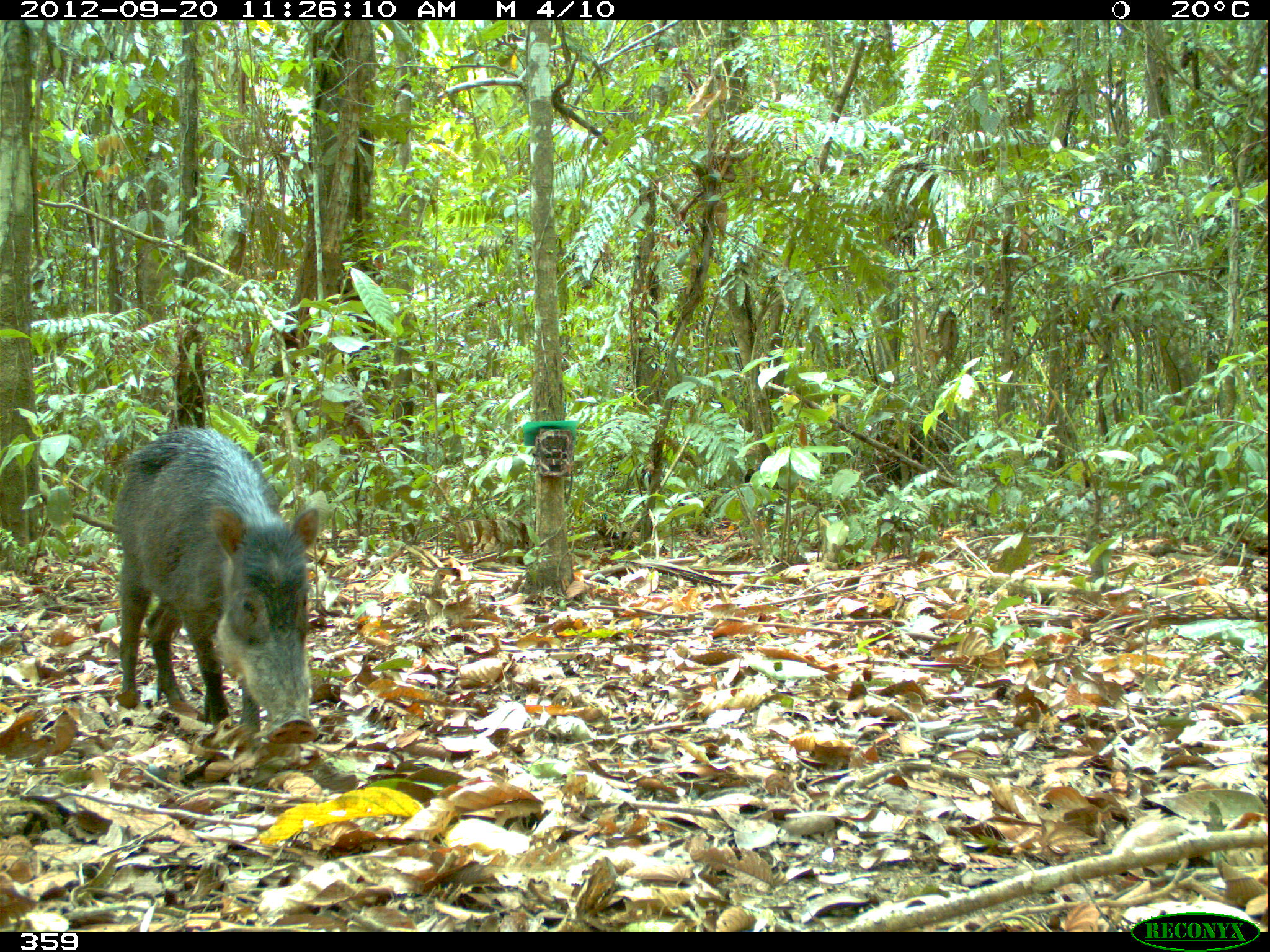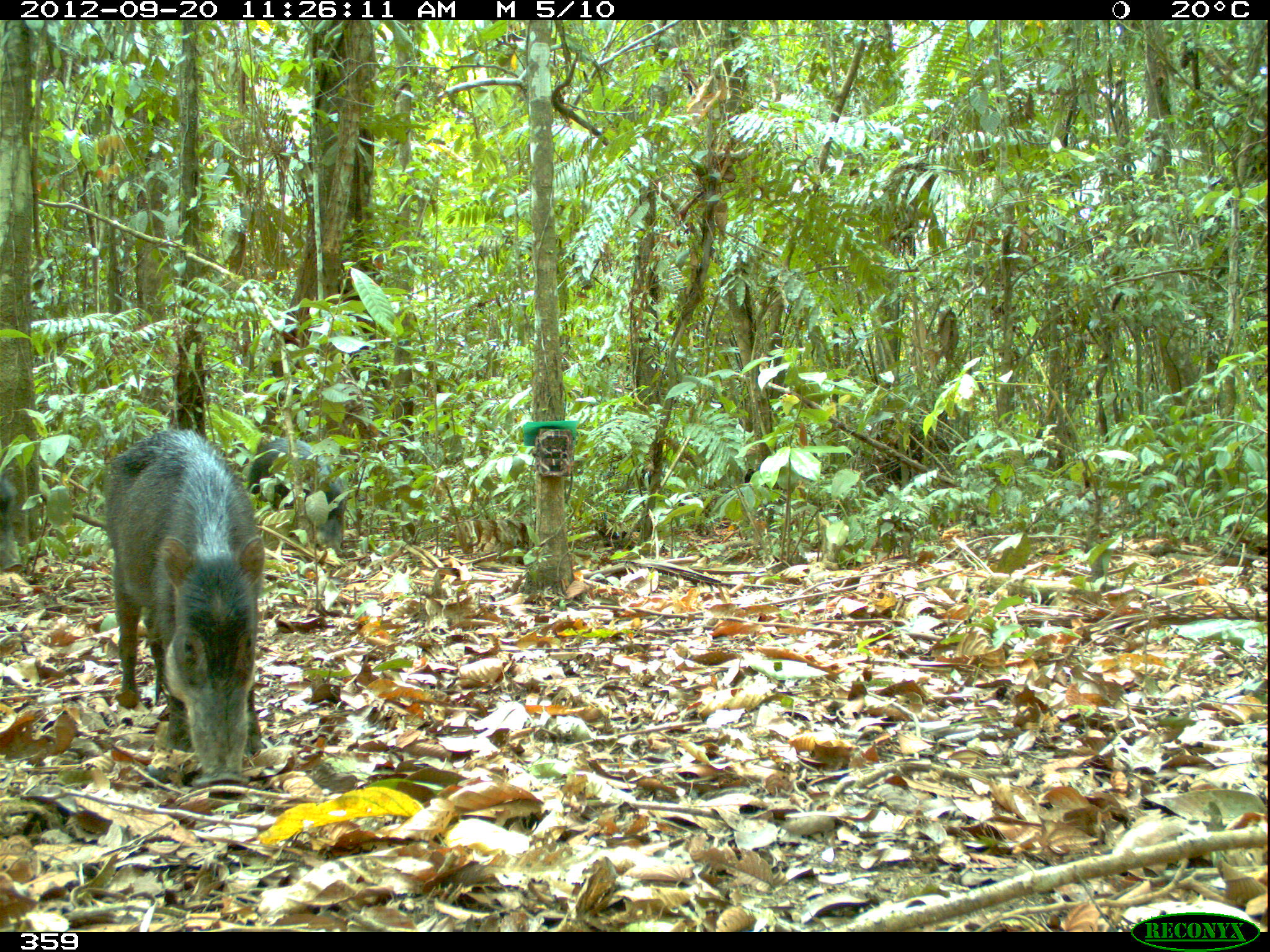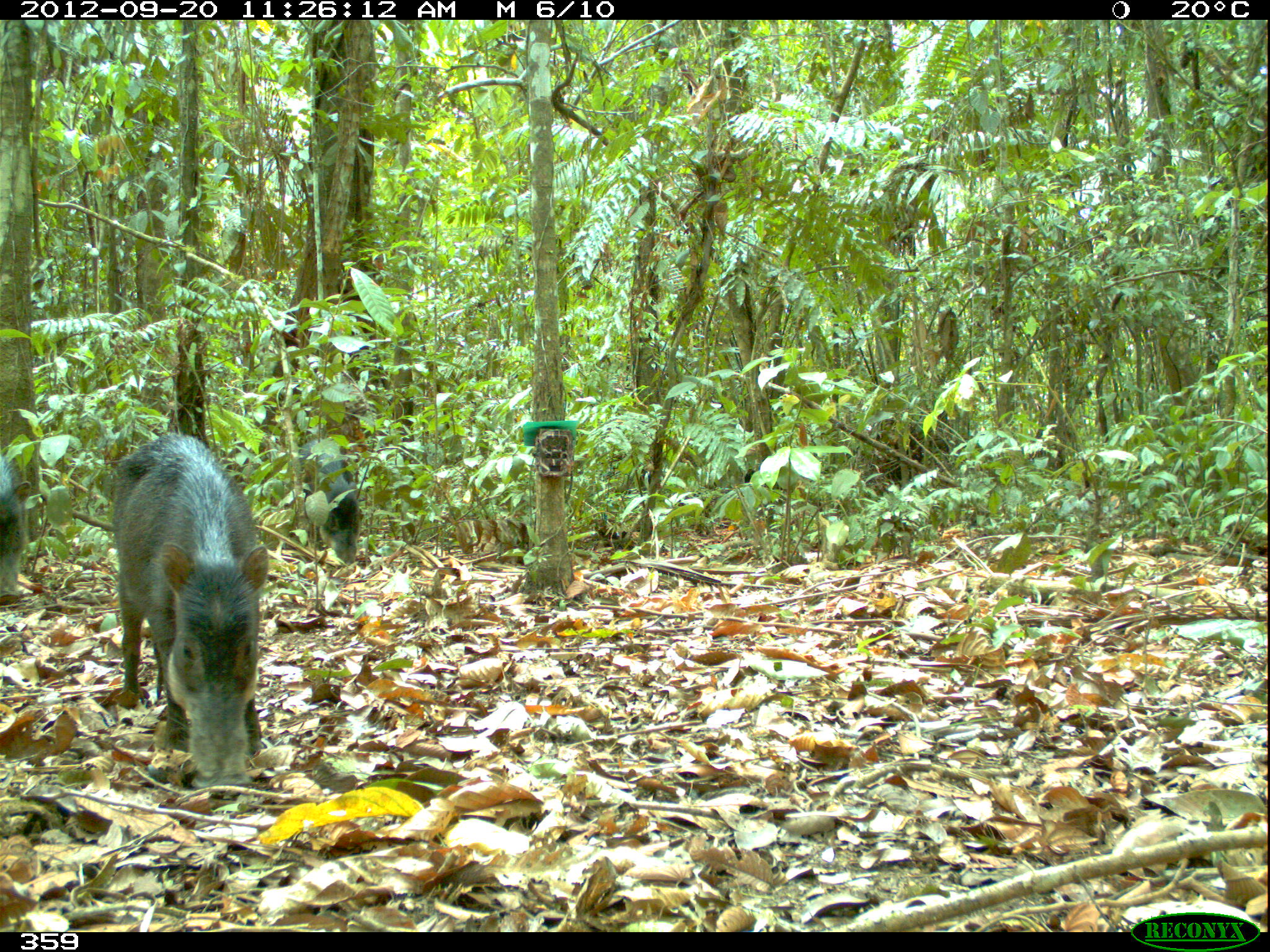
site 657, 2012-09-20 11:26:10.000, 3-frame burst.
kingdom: Animalia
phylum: Chordata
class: Mammalia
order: Artiodactyla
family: Tayassuidae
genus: Tayassu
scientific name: Tayassu pecari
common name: white-lipped peccary